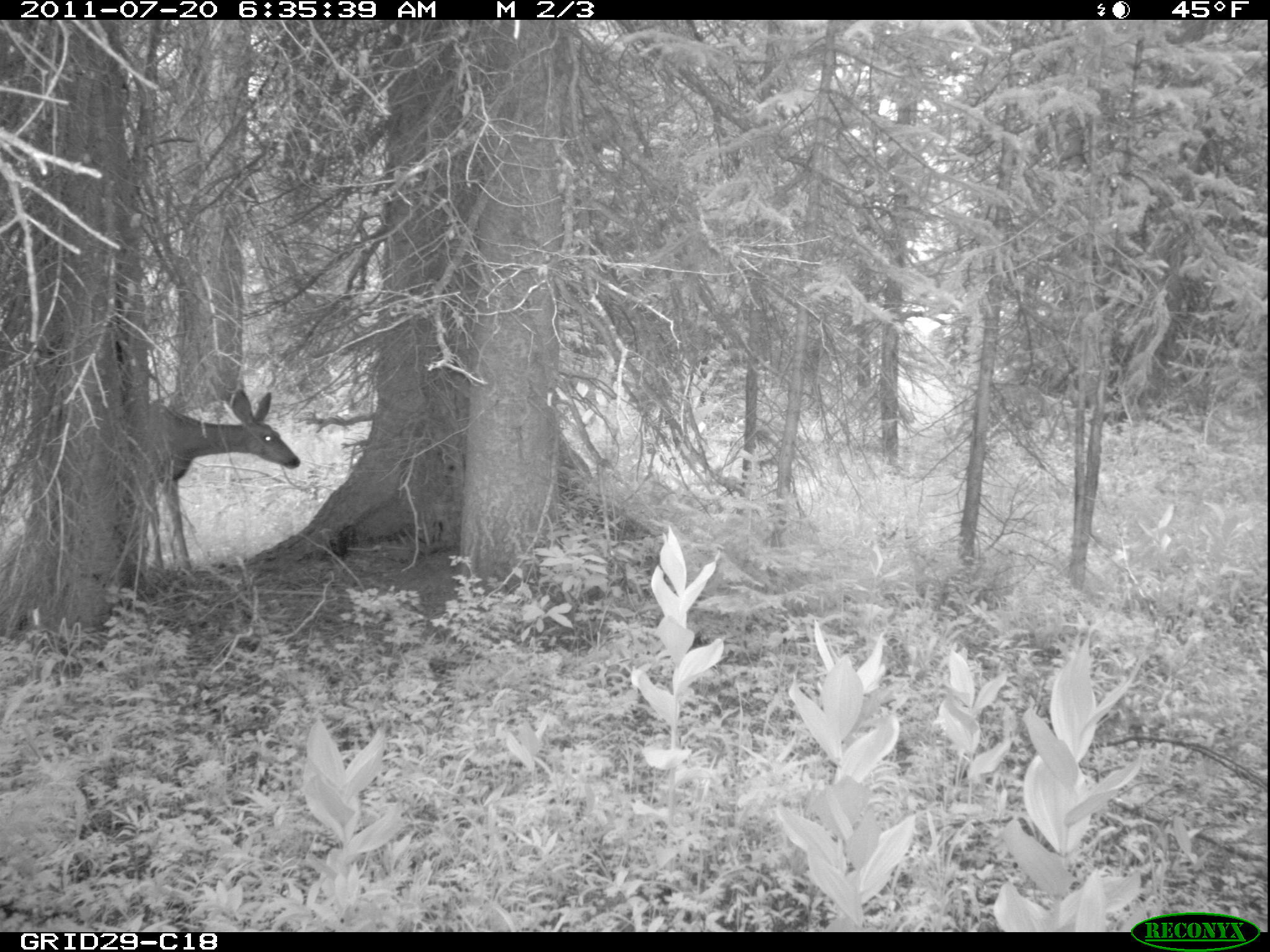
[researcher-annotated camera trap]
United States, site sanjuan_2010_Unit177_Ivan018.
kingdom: Animalia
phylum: Chordata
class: Mammalia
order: Artiodactyla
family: Cervidae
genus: Odocoileus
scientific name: Odocoileus hemionus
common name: mule deer